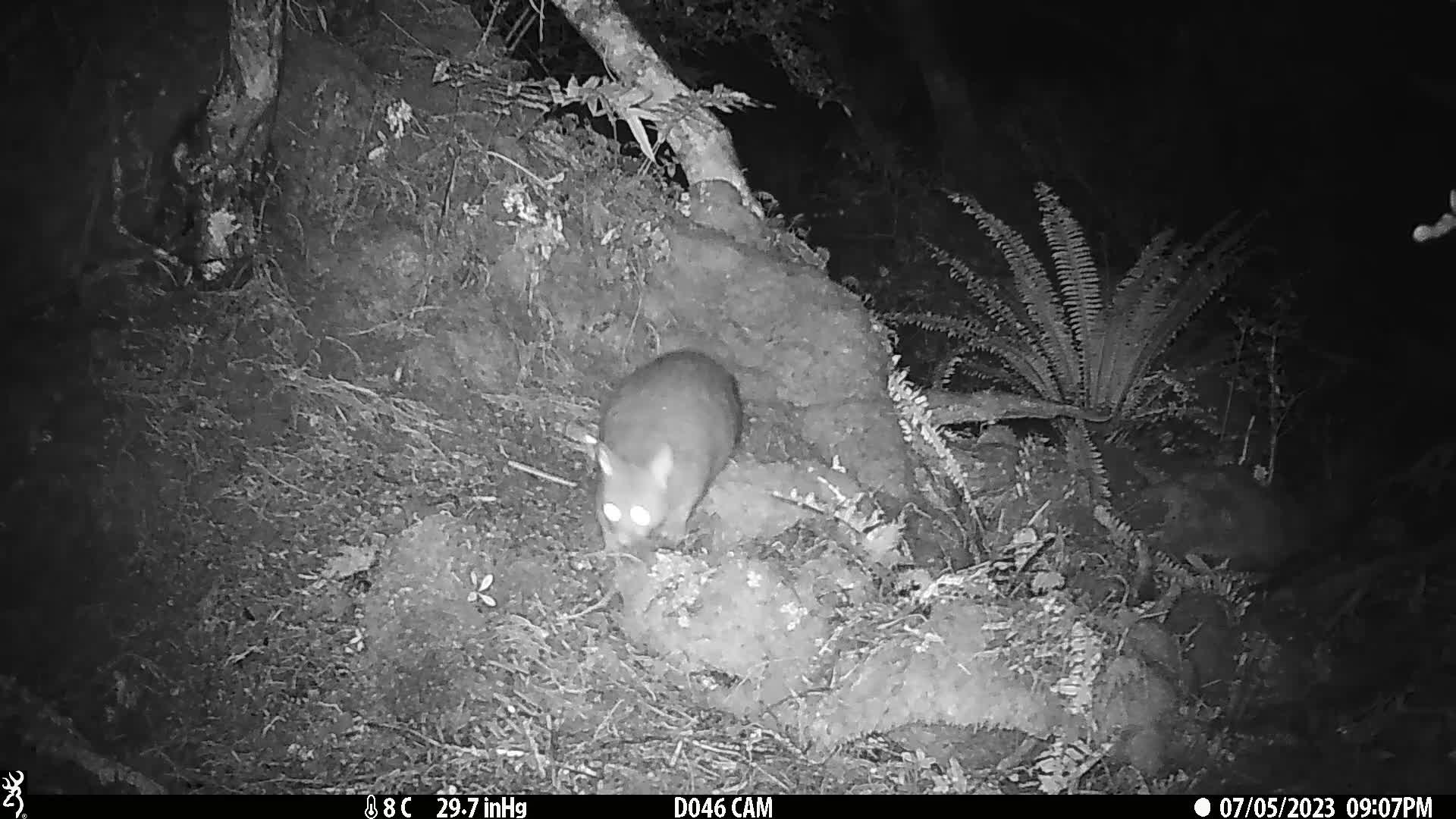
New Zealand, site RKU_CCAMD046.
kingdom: Animalia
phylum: Chordata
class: Mammalia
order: Diprotodontia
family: Phalangeridae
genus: Trichosurus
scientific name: Trichosurus vulpecula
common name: common brushtail possum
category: possum